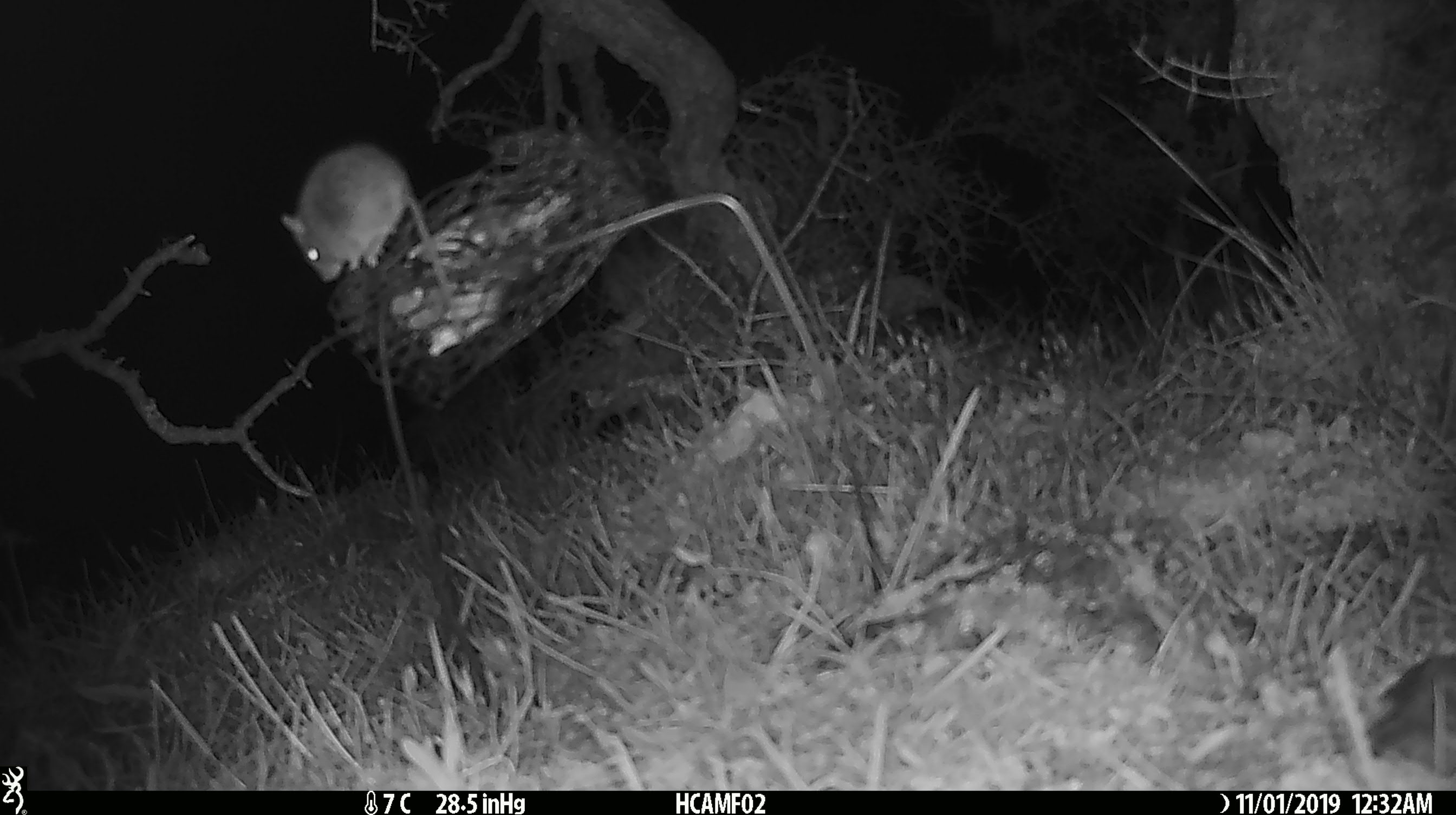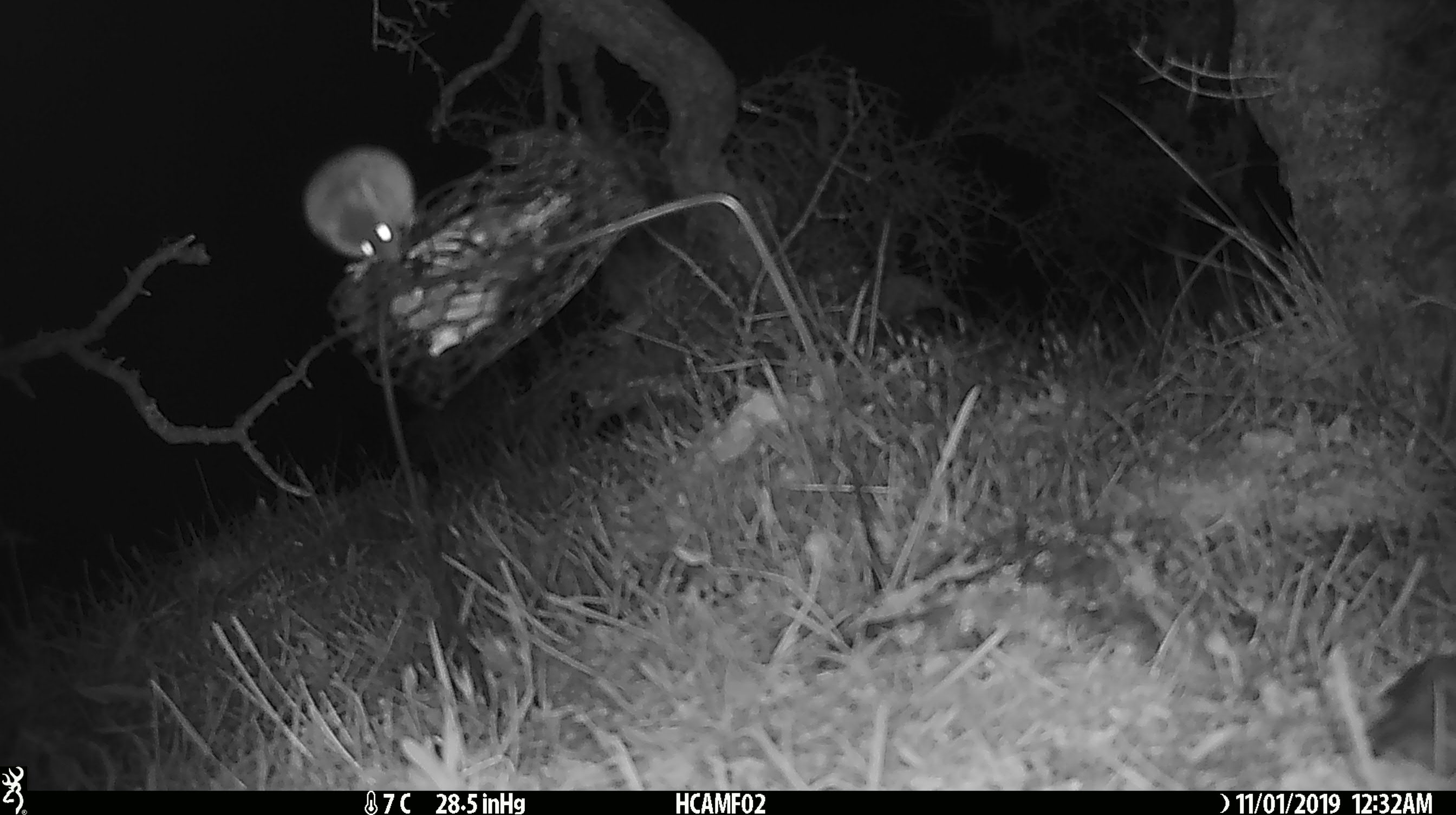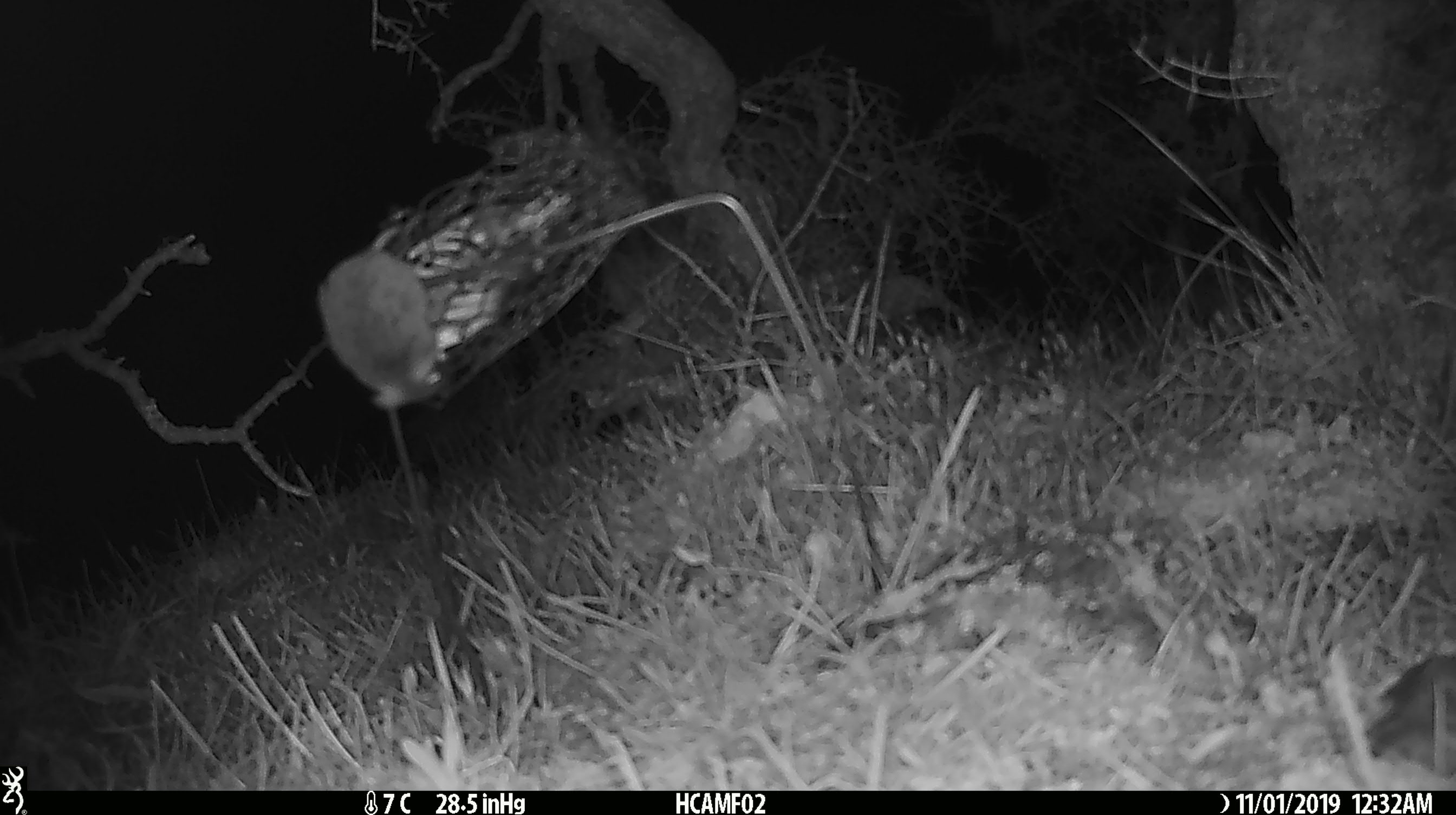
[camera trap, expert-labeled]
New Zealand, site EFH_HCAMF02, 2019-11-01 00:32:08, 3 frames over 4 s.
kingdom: Animalia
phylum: Chordata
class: Mammalia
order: Rodentia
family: Muridae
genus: Mus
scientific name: Mus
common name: mouse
Mouse (Mus).